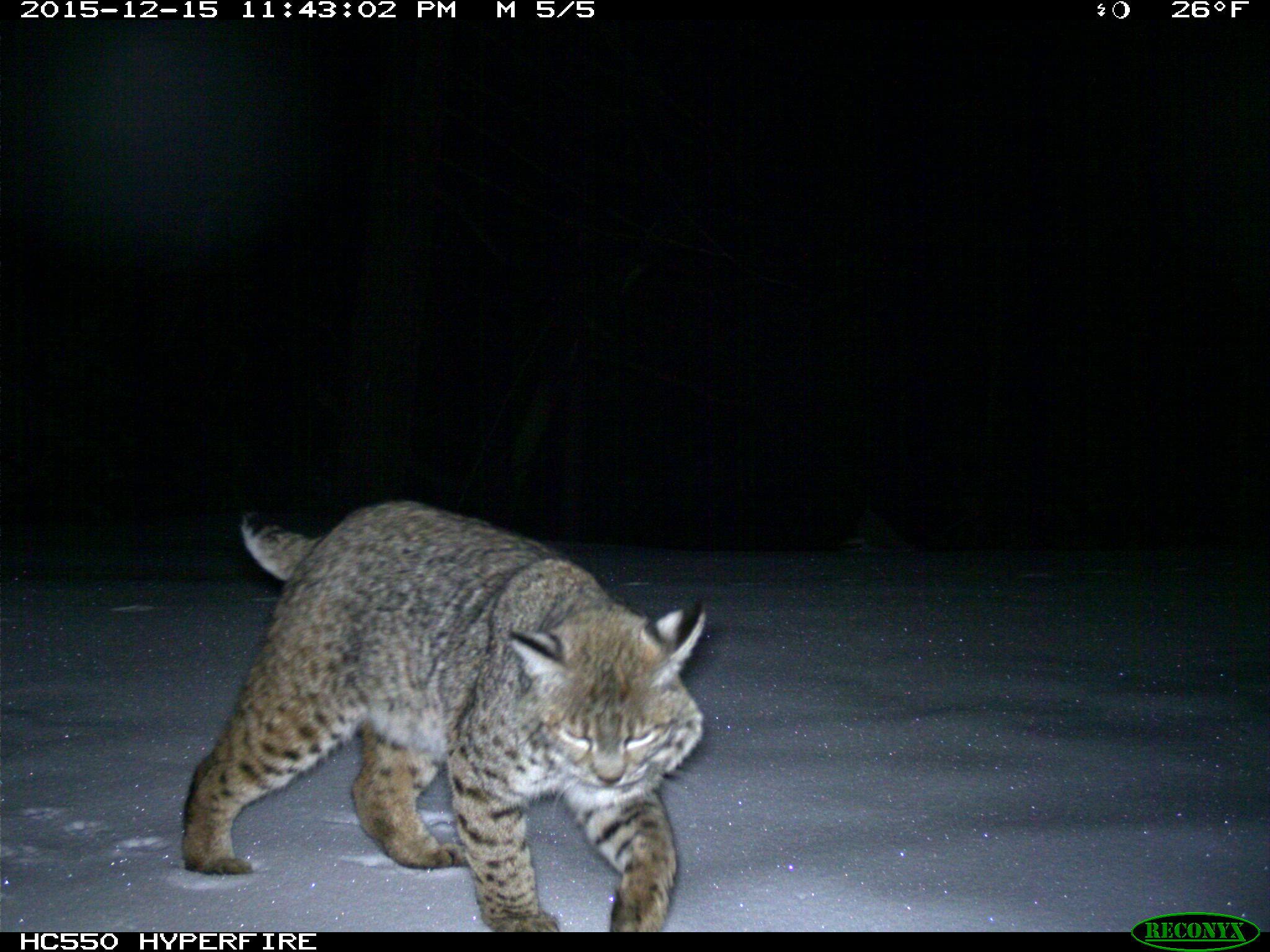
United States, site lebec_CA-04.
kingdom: Animalia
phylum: Chordata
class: Mammalia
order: Carnivora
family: Felidae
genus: Lynx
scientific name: Lynx rufus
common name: bobcat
Lynx rufus (bobcat).